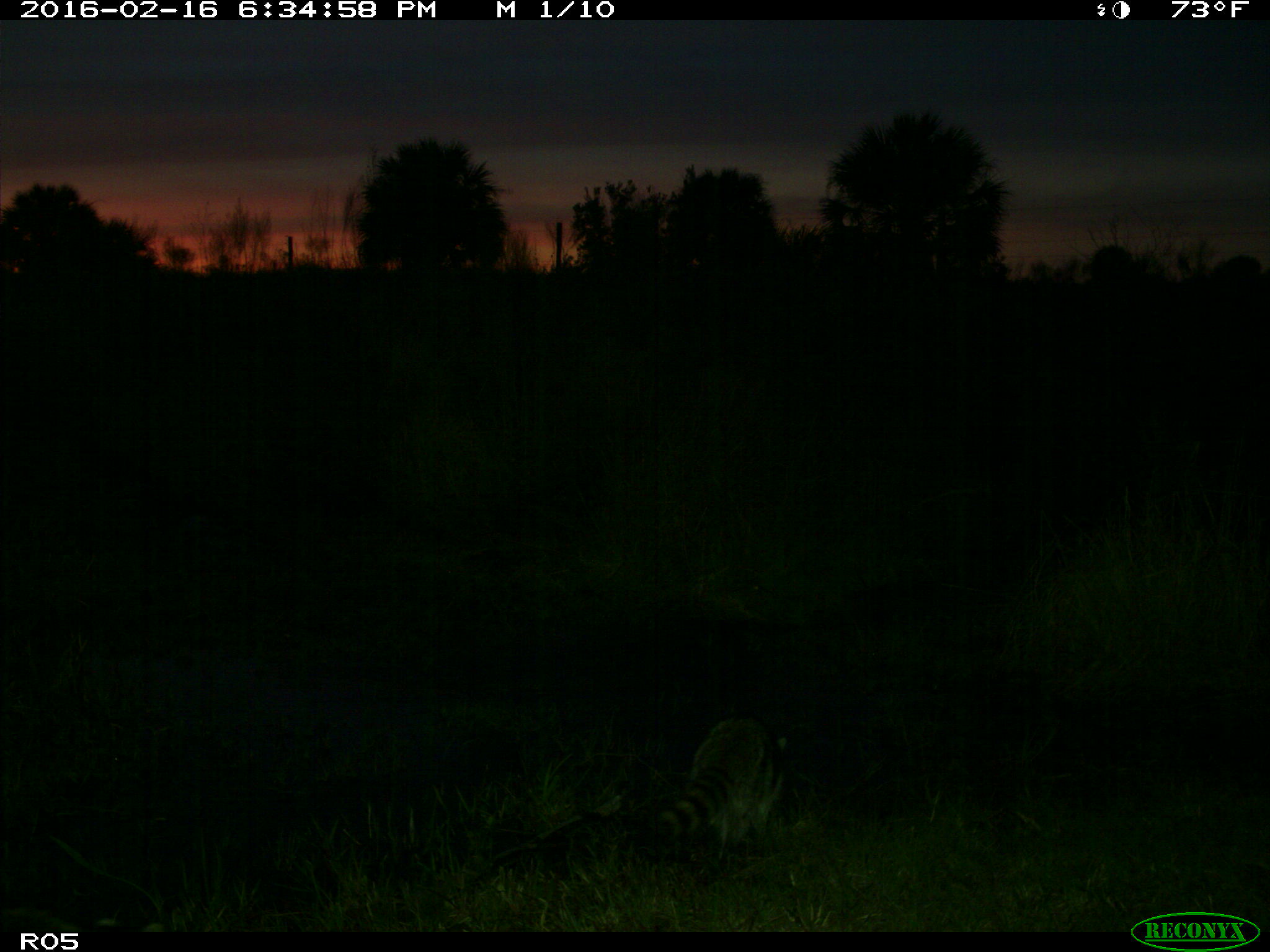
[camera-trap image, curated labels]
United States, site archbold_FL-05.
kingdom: Animalia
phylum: Chordata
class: Mammalia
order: Carnivora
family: Procyonidae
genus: Procyon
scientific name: Procyon lotor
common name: common raccoon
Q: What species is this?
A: Procyon lotor (common raccoon).